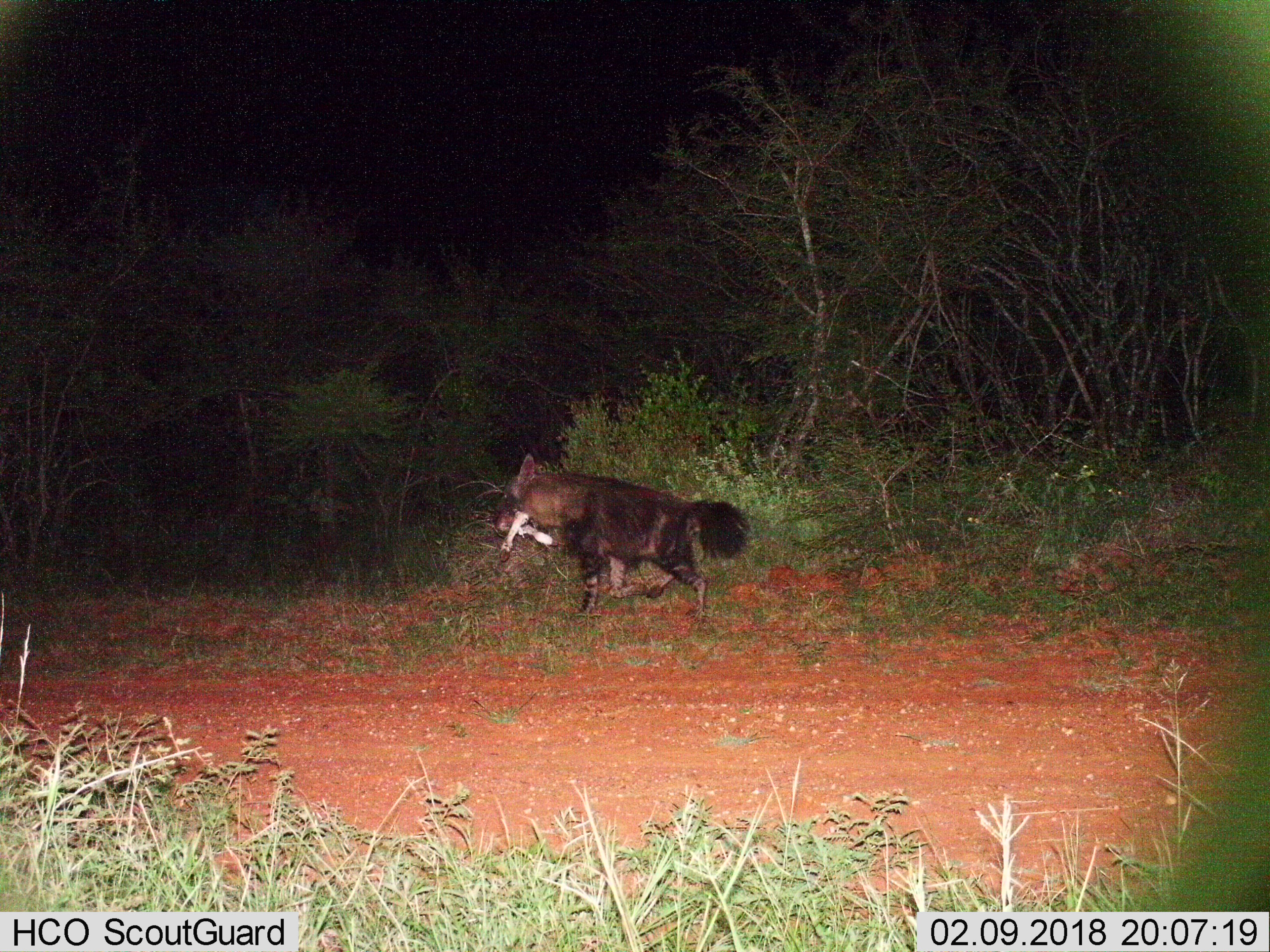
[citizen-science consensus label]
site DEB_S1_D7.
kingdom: Animalia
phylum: Chordata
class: Mammalia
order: Carnivora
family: Hyaenidae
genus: Parahyaena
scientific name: Parahyaena brunnea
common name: brown hyena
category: hyenabrown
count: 1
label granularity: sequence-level